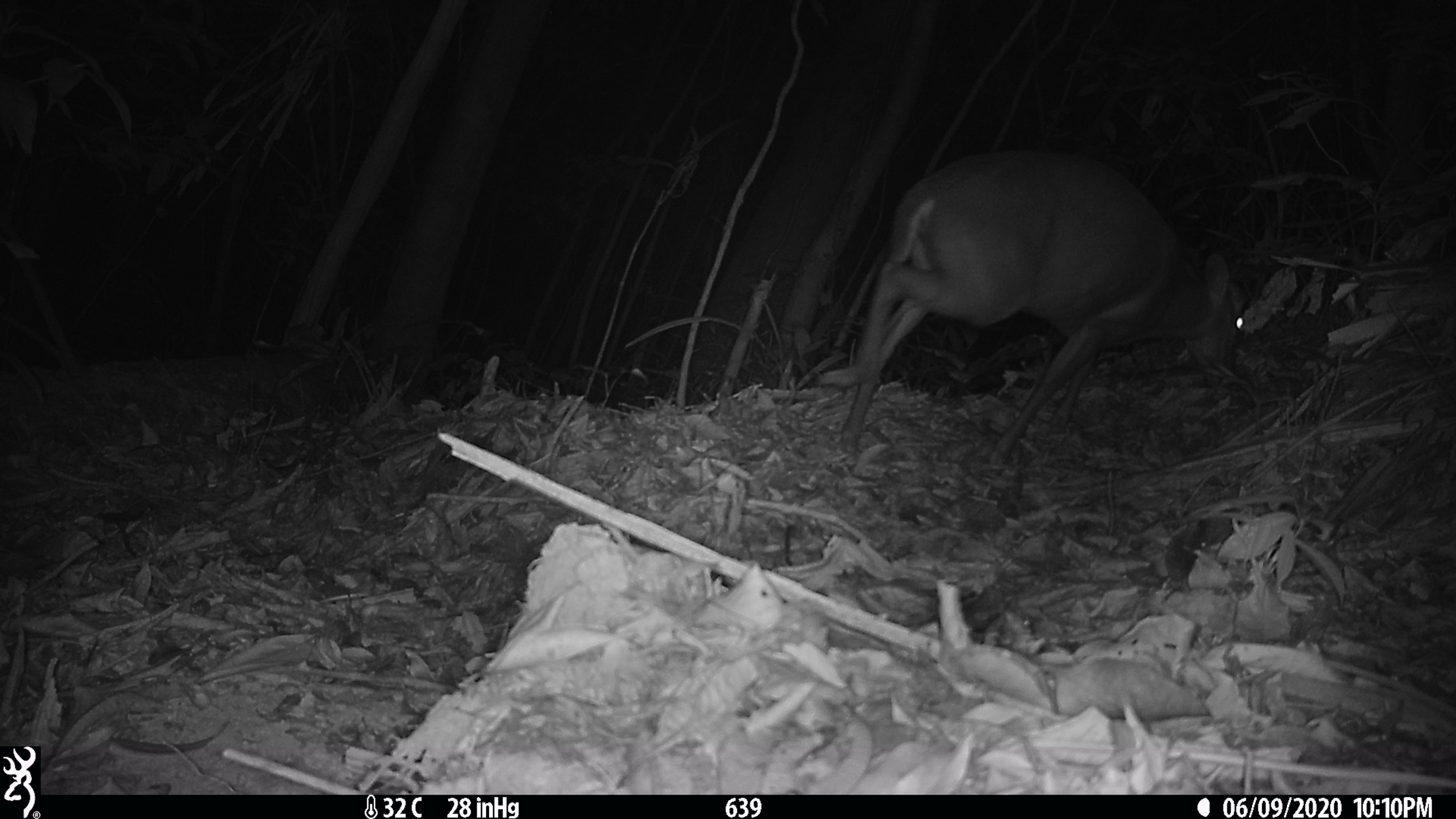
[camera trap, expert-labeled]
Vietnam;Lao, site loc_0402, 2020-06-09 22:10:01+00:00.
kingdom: Animalia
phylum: Chordata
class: Mammalia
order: Artiodactyla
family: Cervidae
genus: Muntiacus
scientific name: Muntiacus rooseveltorum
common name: roosevelt's muntjac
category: roosevelts muntjac group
Roosevelts muntjac group (roosevelt's muntjac) (Muntiacus rooseveltorum). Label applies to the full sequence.